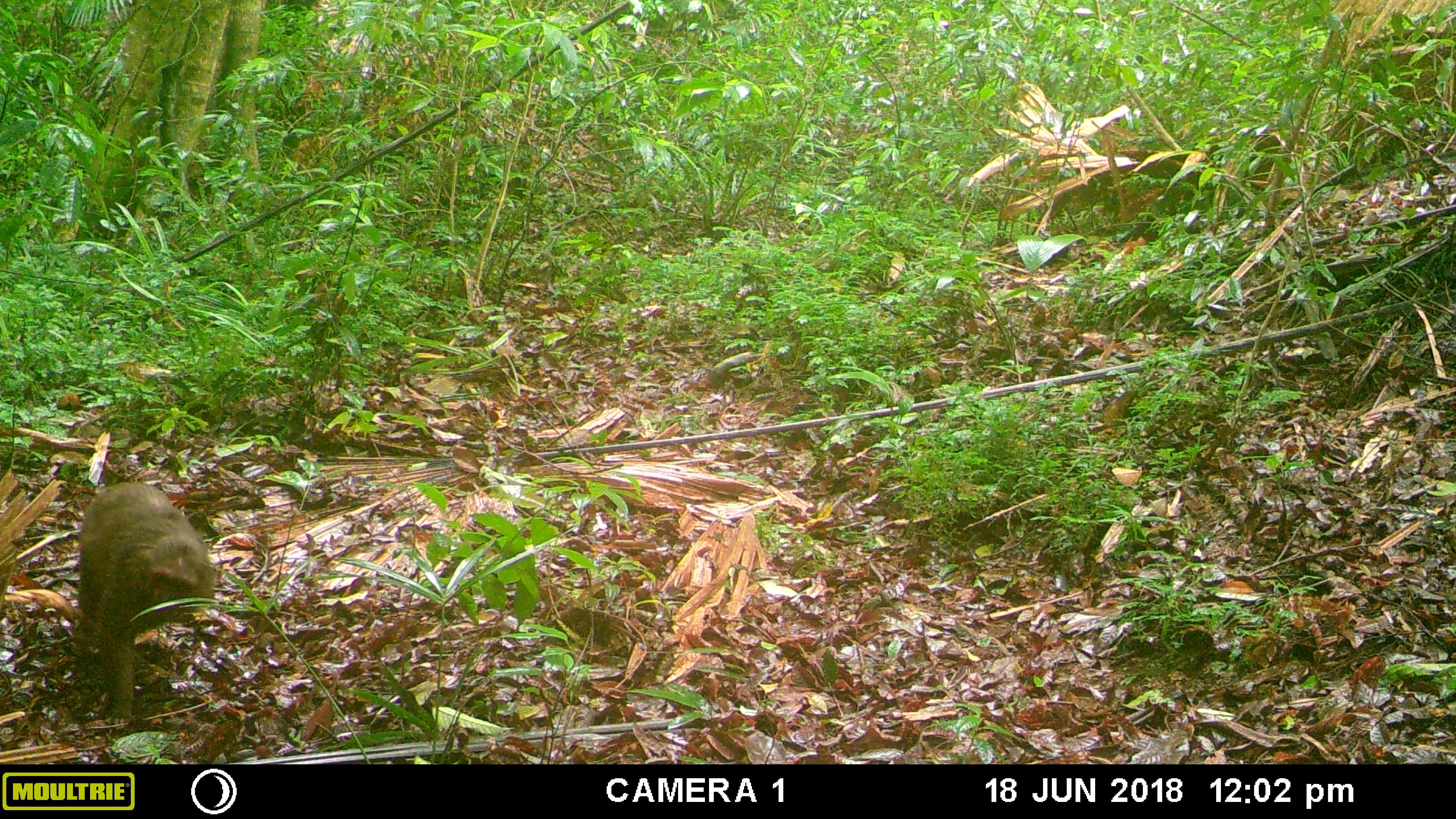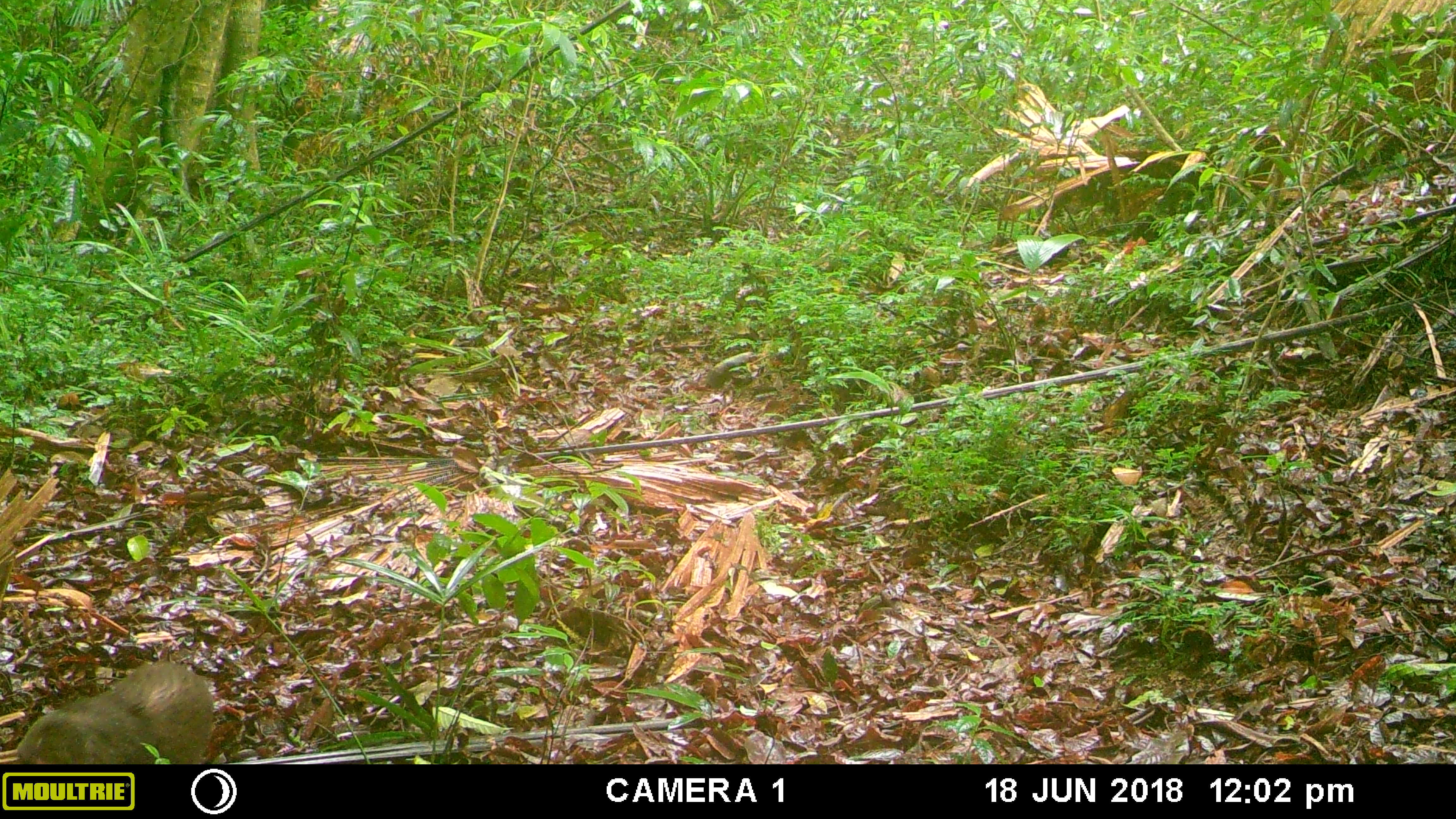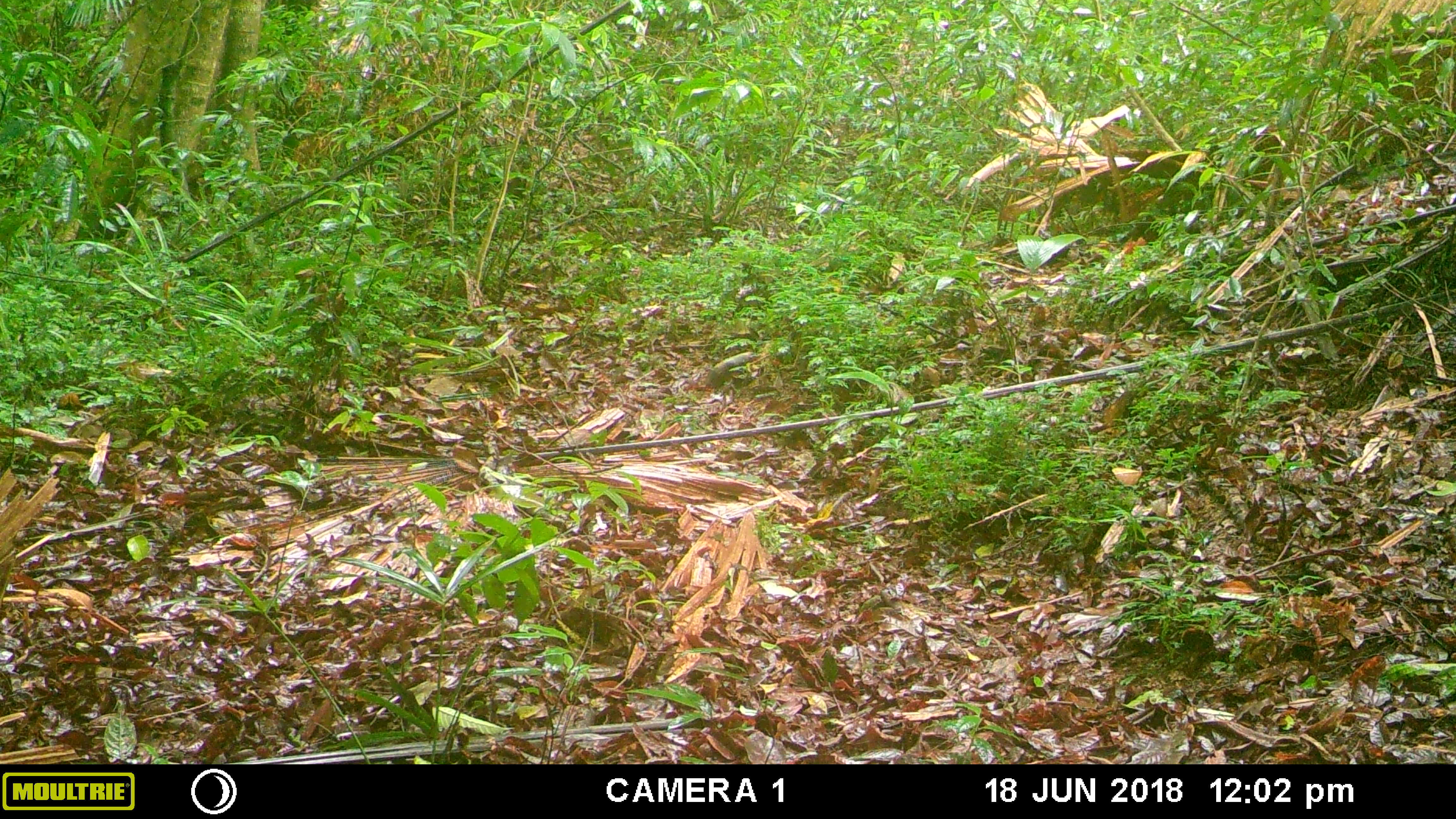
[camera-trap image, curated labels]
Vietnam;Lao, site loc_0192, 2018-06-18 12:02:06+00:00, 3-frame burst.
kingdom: Animalia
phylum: Chordata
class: Mammalia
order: Primates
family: Cercopithecidae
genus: Macaca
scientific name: Macaca arctoides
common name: stump-tailed macaque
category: stump tailed macaque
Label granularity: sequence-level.